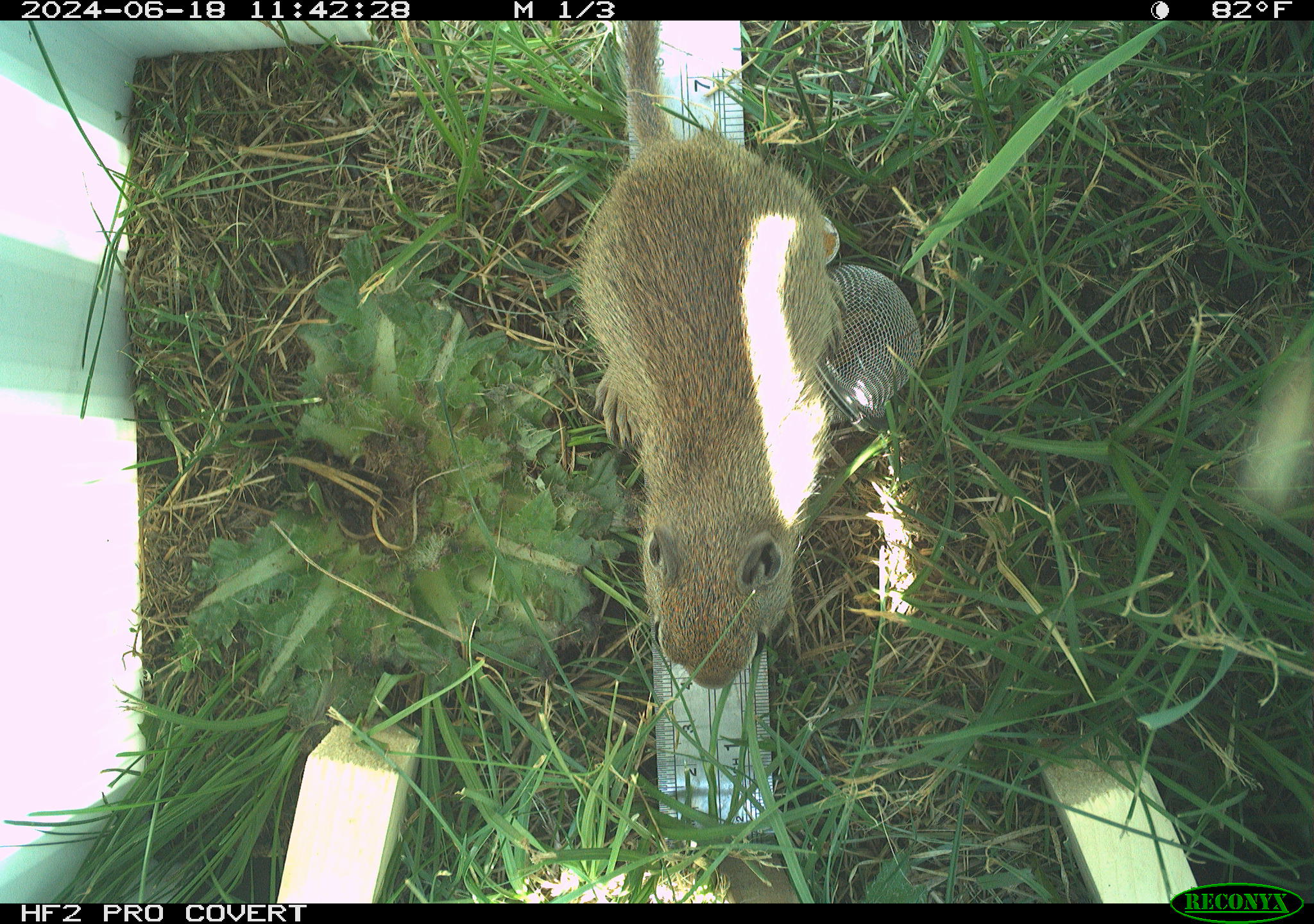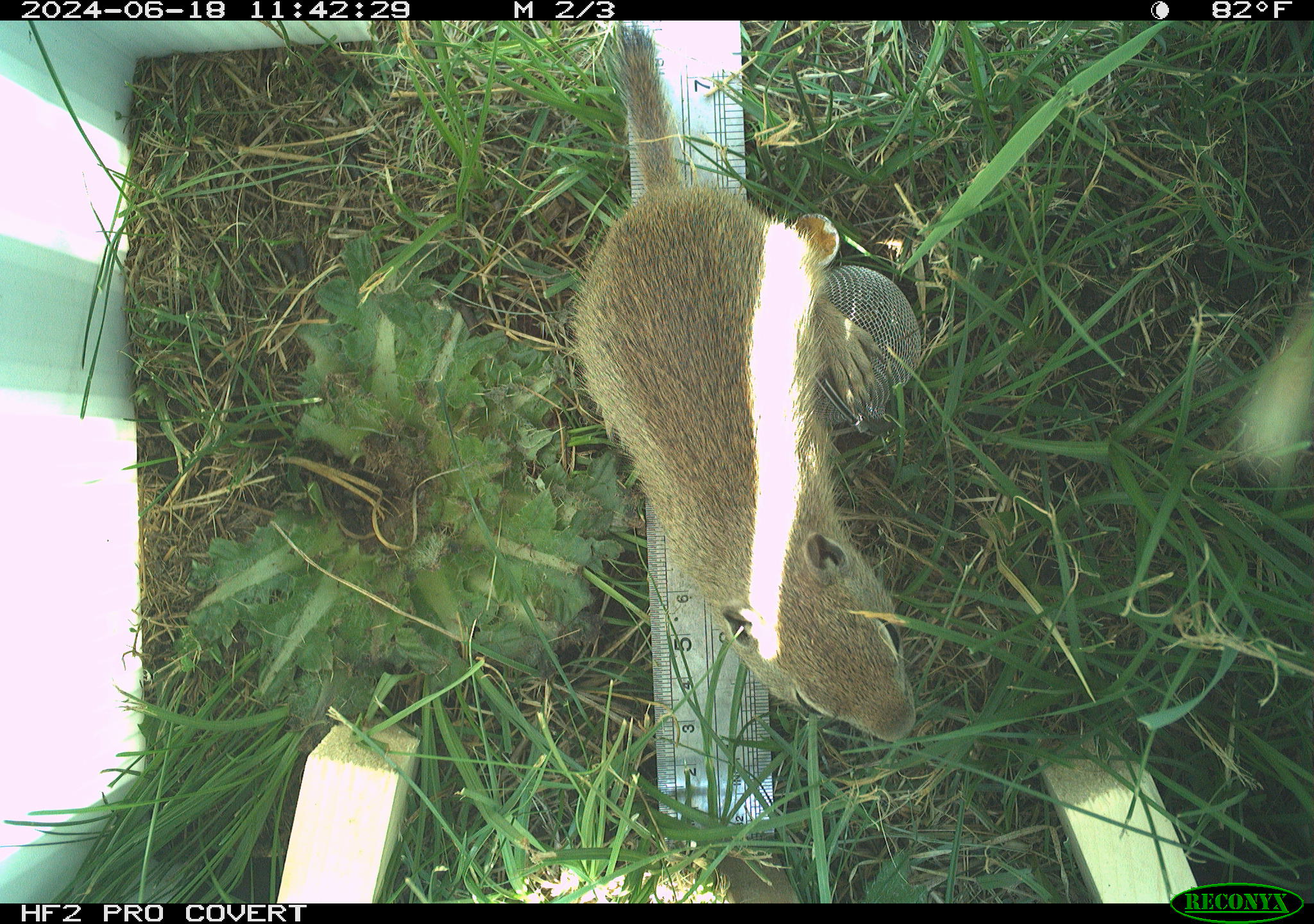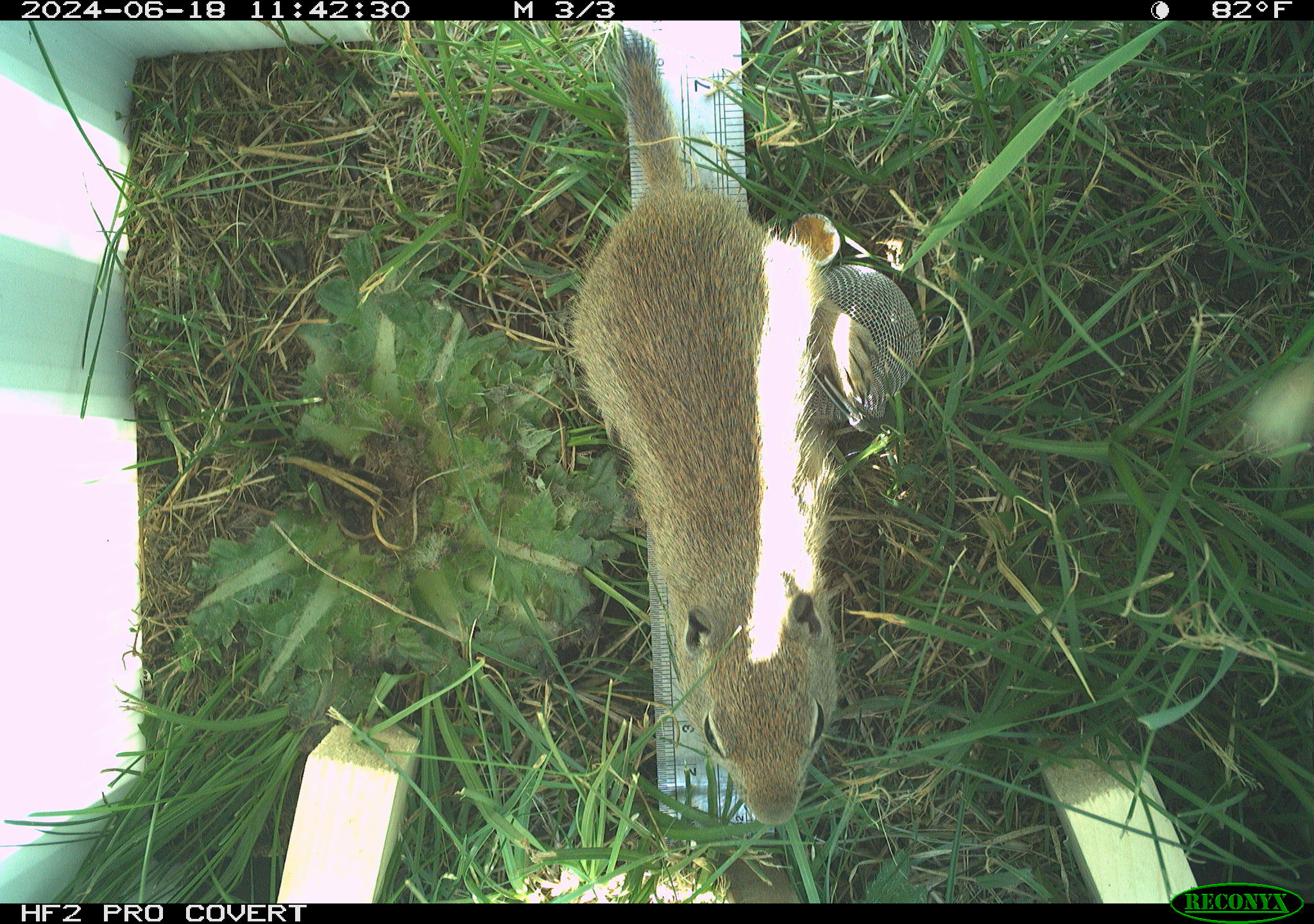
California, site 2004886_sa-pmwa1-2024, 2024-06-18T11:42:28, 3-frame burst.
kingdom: Animalia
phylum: Chordata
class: Mammalia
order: Rodentia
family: Sciuridae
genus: Urocitellus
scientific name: Urocitellus beldingi beldingi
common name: belding's ground squirrel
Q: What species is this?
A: Belding's ground squirrel (Urocitellus beldingi beldingi).